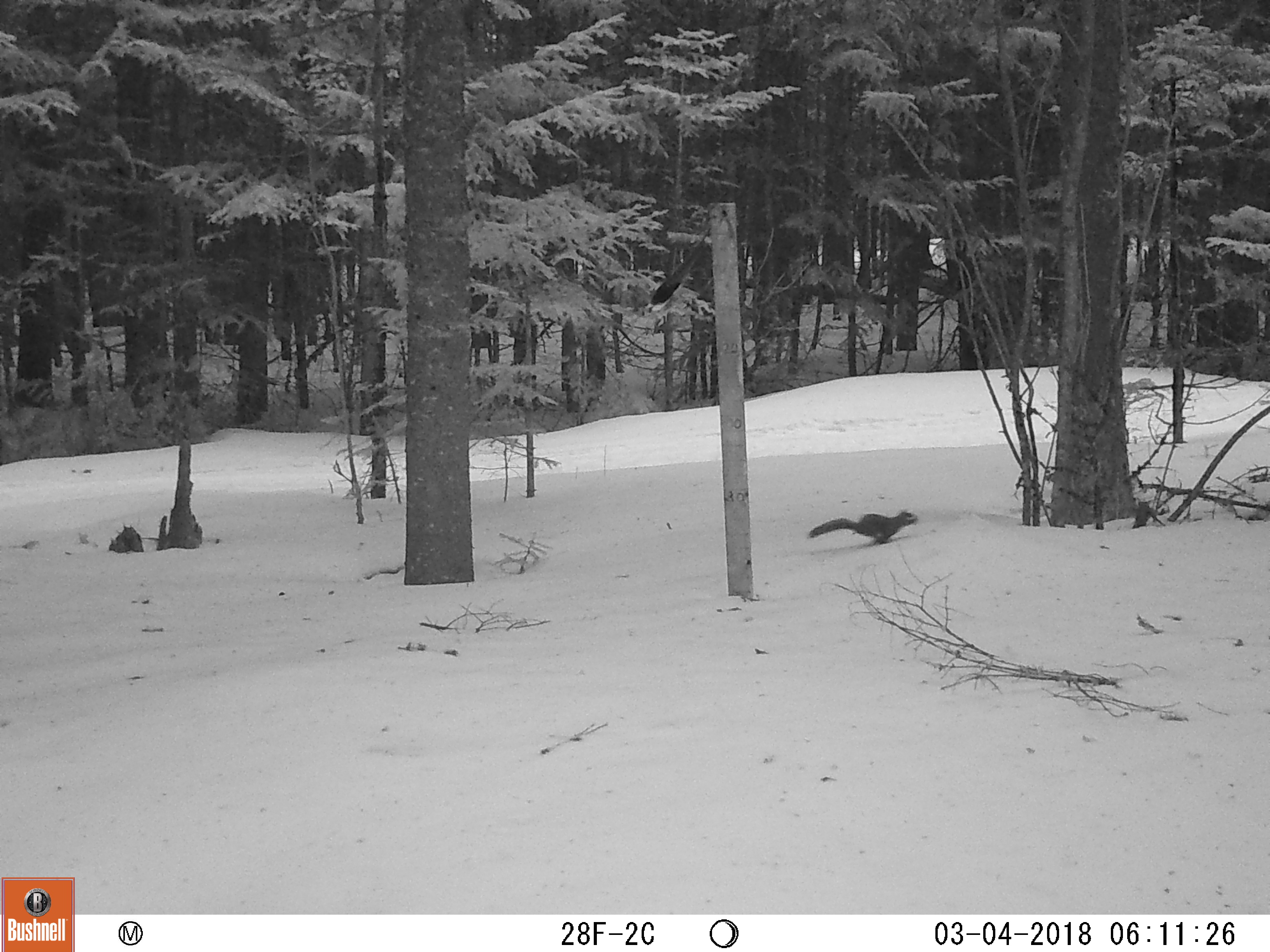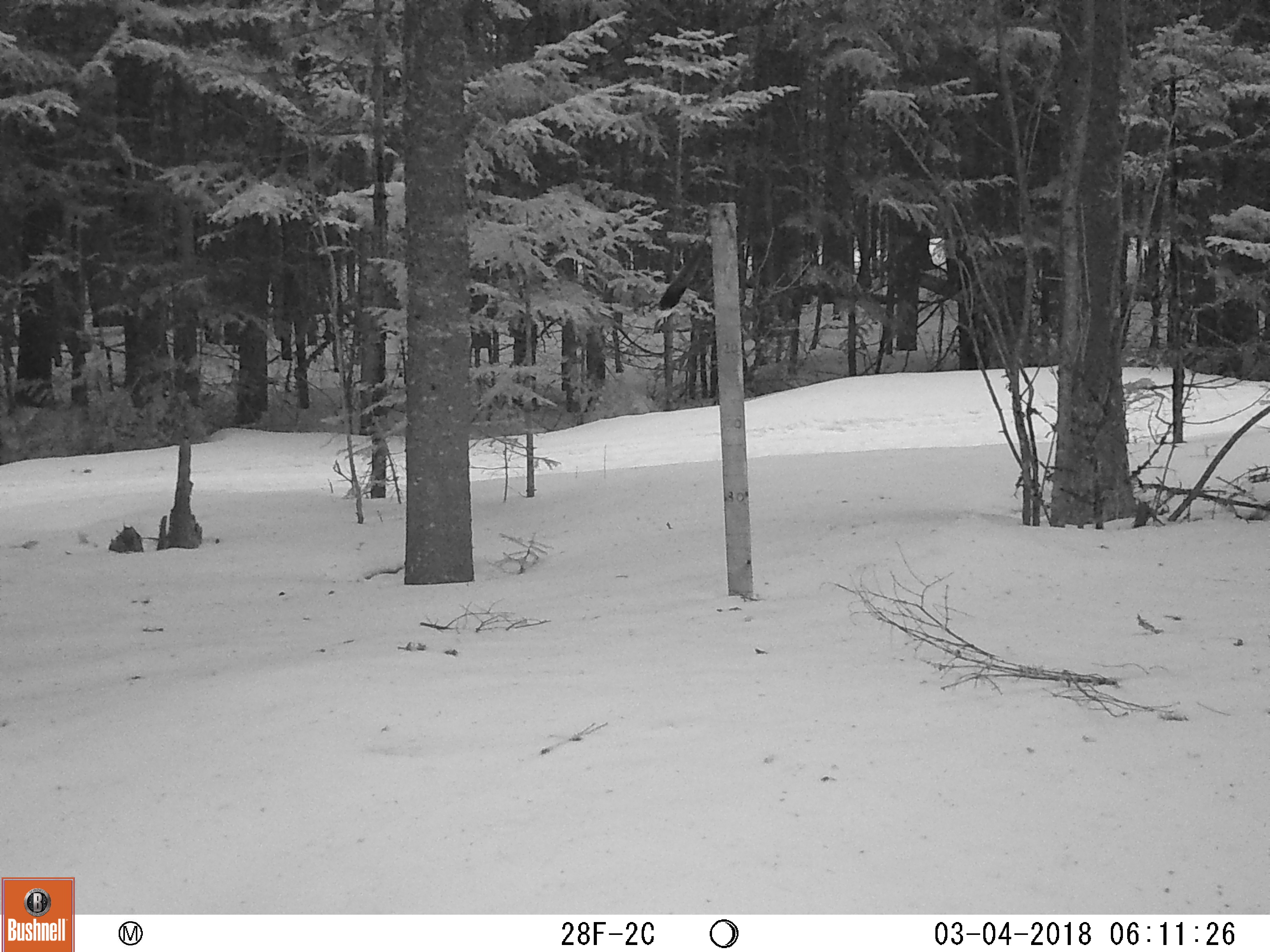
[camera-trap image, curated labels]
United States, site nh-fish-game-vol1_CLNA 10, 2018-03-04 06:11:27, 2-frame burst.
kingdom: Animalia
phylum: Chordata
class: Mammalia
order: Rodentia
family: Sciuridae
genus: Tamiasciurus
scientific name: Tamiasciurus hudsonicus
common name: red squirrel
Red squirrel (Tamiasciurus hudsonicus).